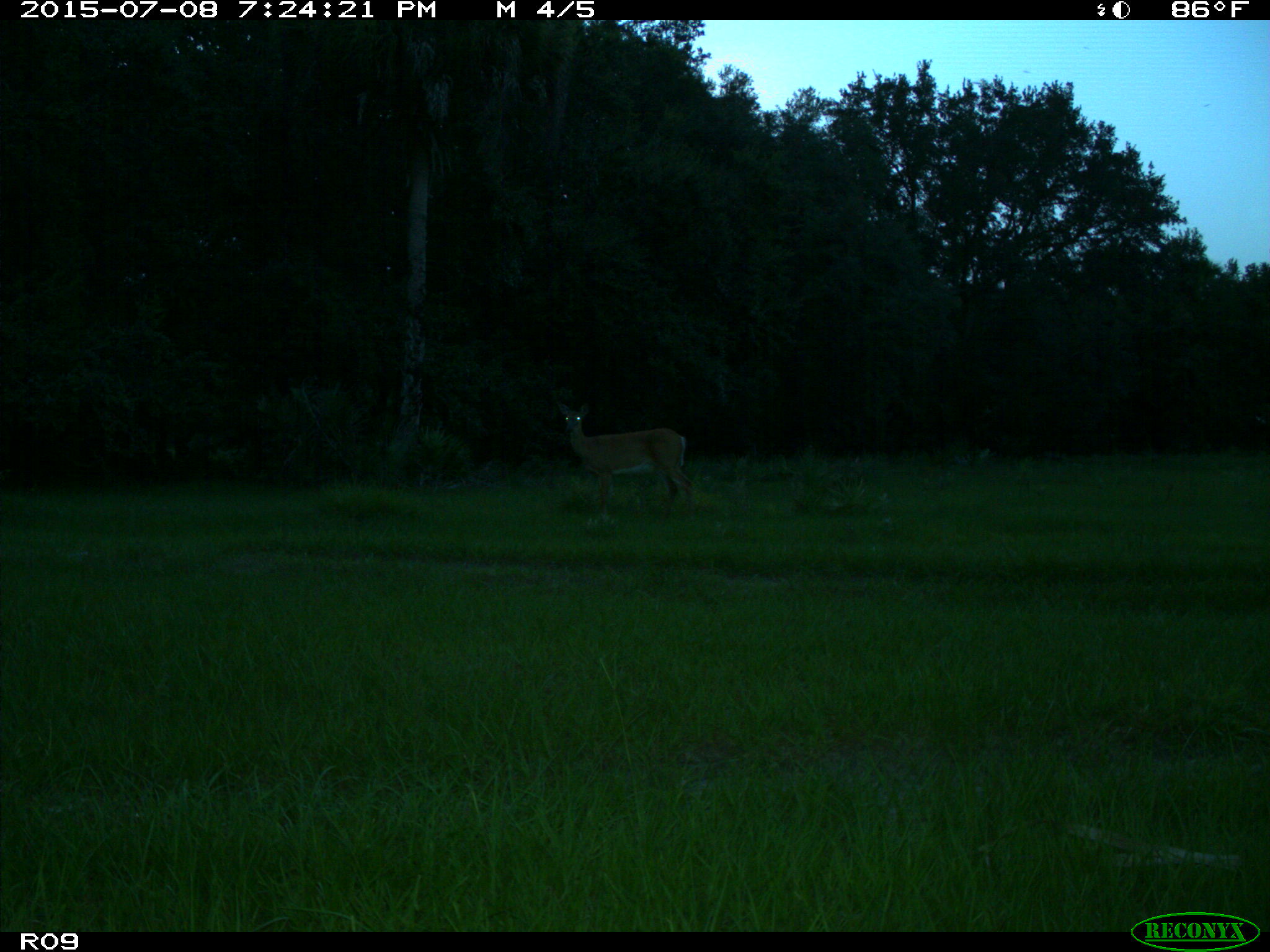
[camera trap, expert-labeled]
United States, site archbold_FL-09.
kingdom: Animalia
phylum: Chordata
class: Mammalia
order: Artiodactyla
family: Cervidae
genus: Odocoileus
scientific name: Odocoileus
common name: deer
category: unidentified deer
Unidentified deer (deer) (Odocoileus).